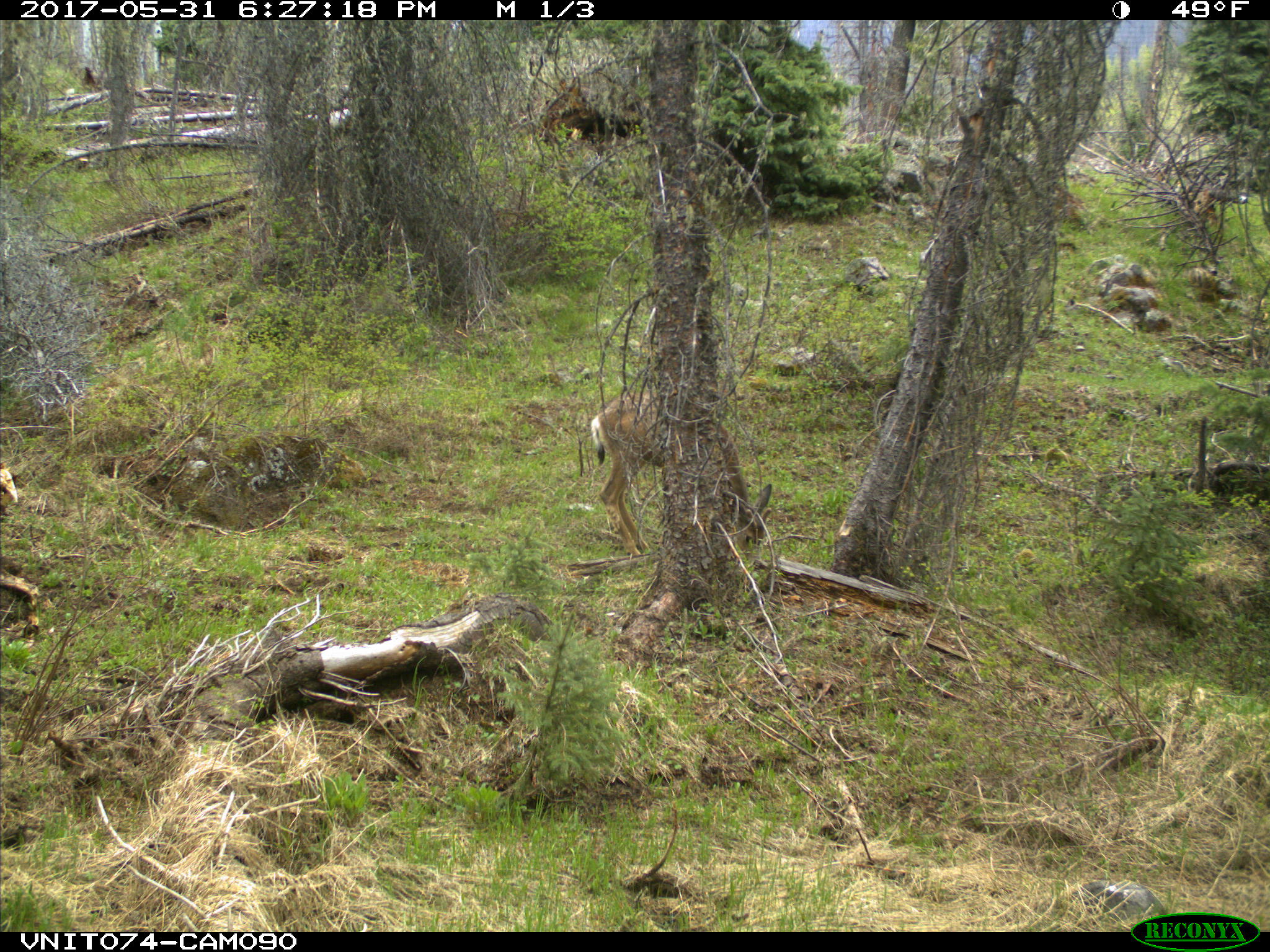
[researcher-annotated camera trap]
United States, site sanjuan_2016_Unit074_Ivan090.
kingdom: Animalia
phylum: Chordata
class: Mammalia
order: Artiodactyla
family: Cervidae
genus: Odocoileus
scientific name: Odocoileus hemionus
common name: mule deer